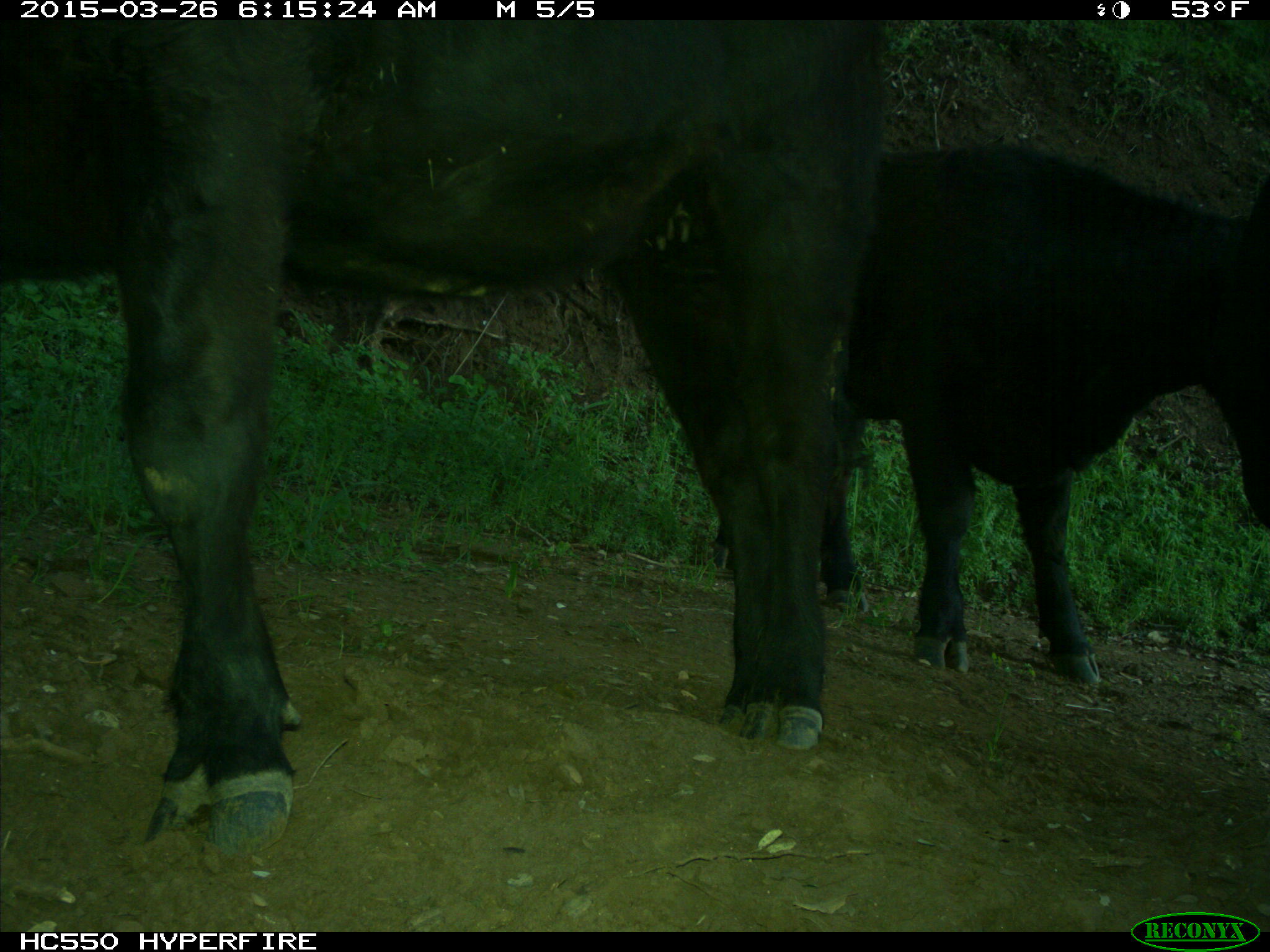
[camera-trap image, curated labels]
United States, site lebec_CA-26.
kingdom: Animalia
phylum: Chordata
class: Mammalia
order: Artiodactyla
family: Bovidae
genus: Bos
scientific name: Bos taurus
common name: domestic cow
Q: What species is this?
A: Bos taurus (domestic cow).